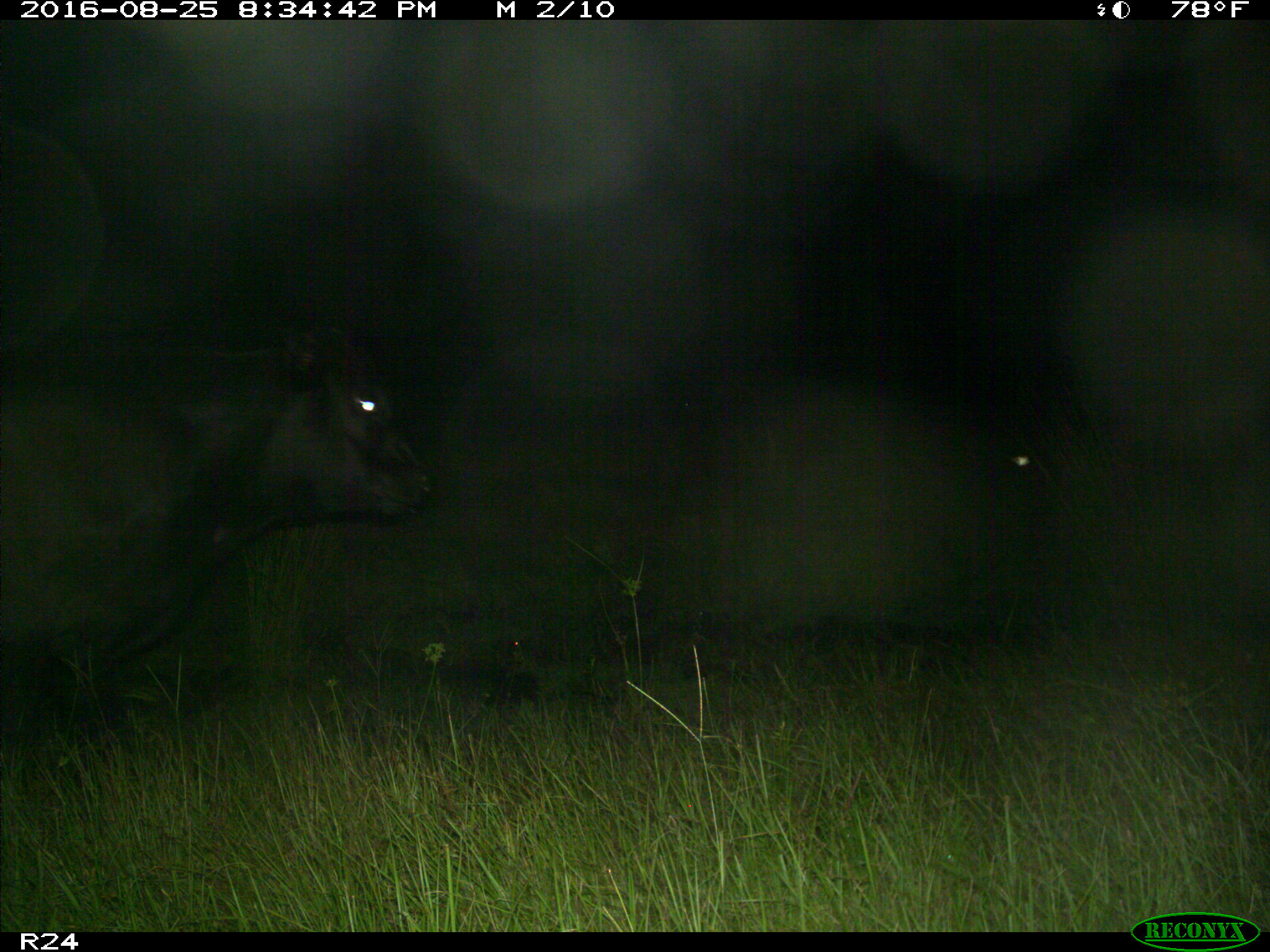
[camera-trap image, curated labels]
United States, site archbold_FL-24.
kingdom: Animalia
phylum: Chordata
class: Mammalia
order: Artiodactyla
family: Bovidae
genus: Bos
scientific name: Bos taurus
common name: domestic cow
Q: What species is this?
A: Bos taurus (domestic cow).